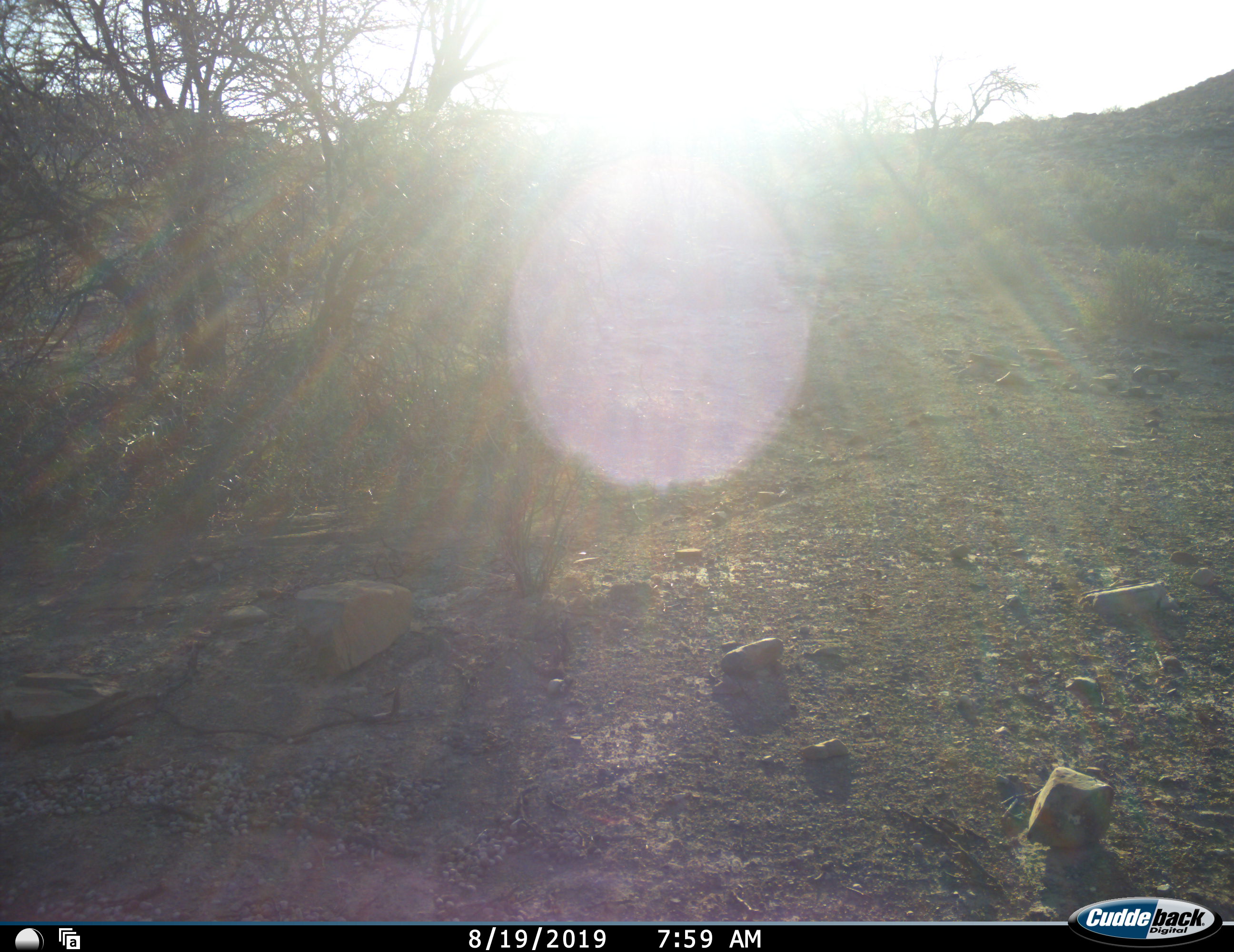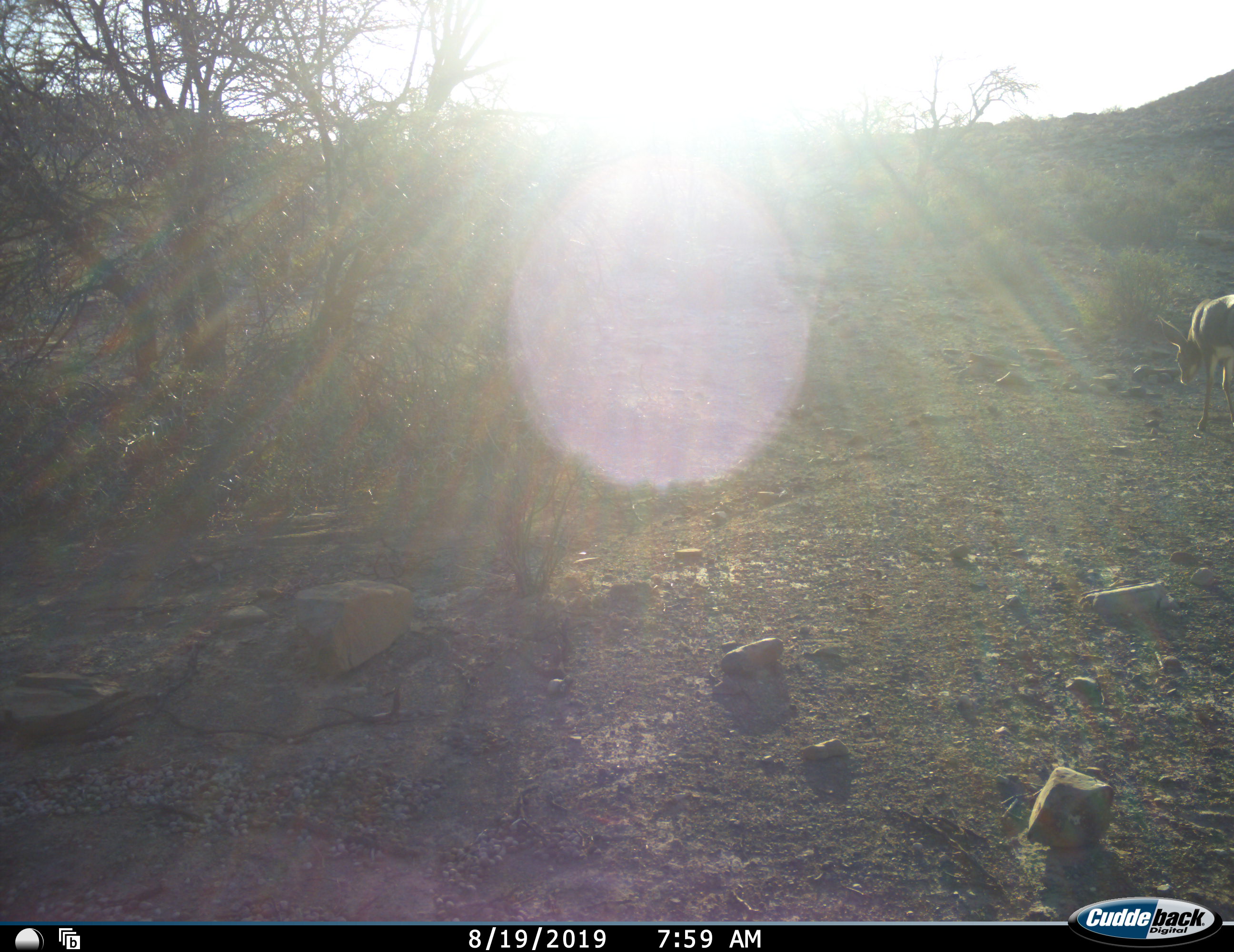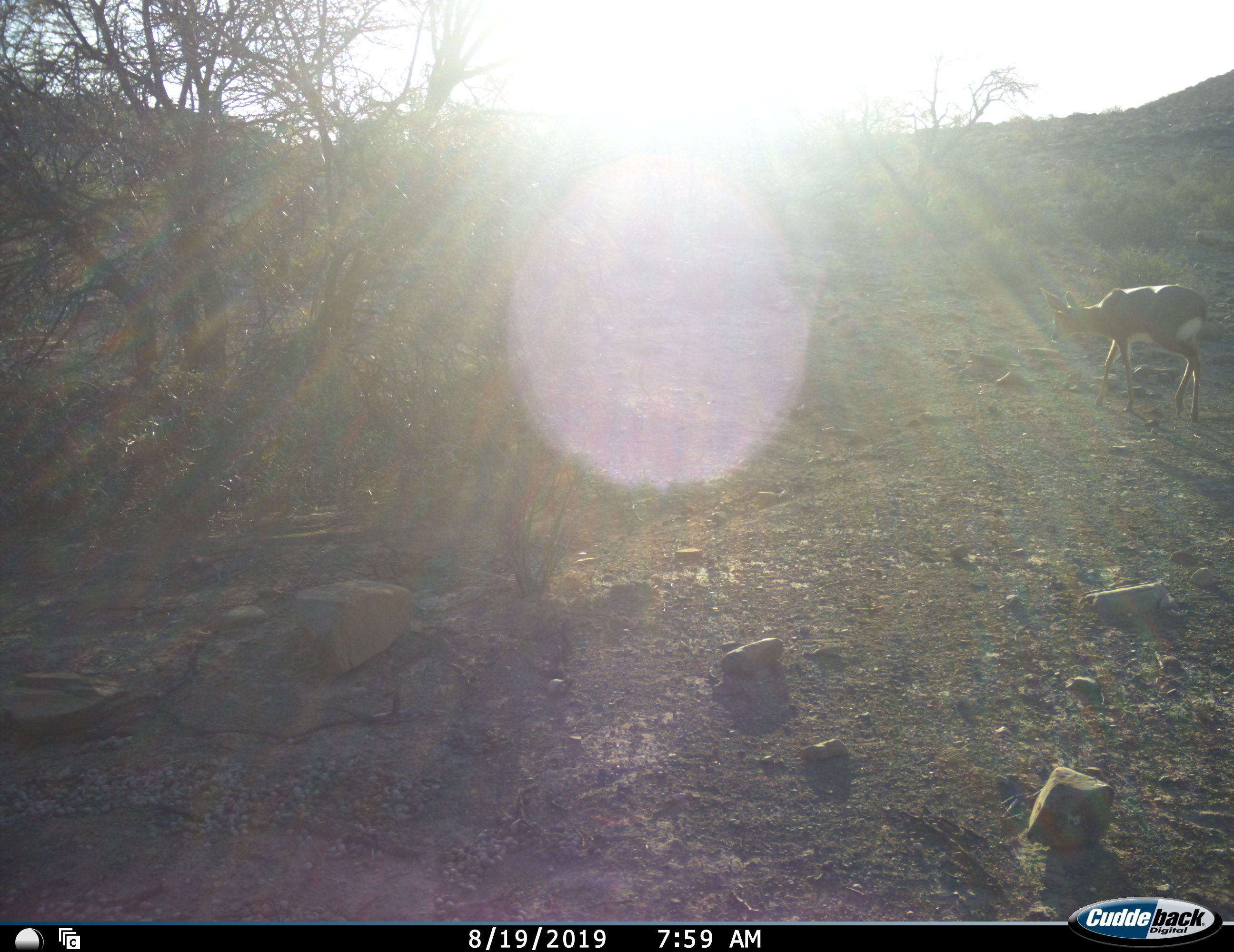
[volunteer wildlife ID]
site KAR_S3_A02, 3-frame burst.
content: unidentified animal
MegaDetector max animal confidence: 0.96